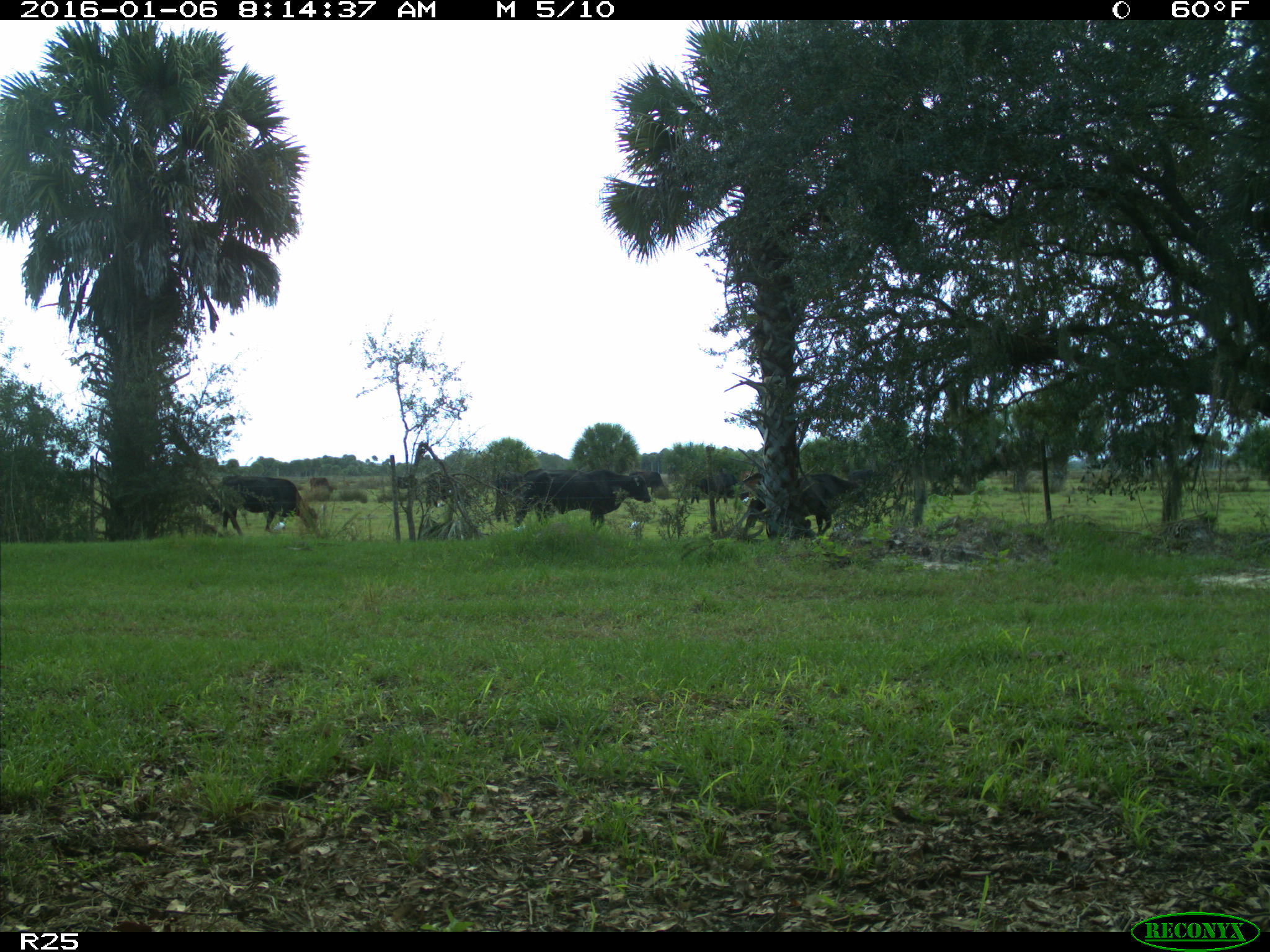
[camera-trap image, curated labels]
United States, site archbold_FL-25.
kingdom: Animalia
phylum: Chordata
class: Mammalia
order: Artiodactyla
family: Bovidae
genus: Bos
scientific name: Bos taurus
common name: domestic cow